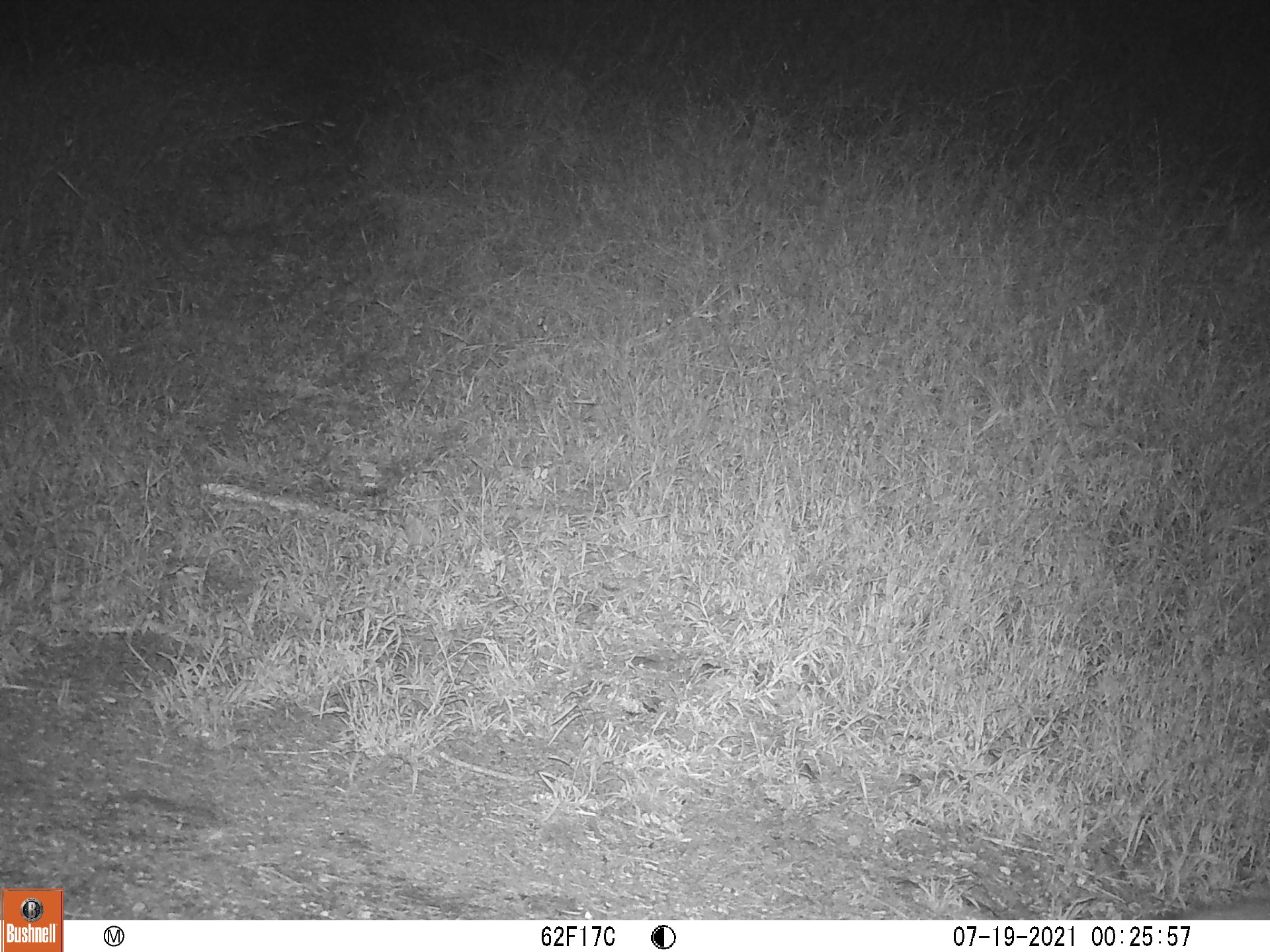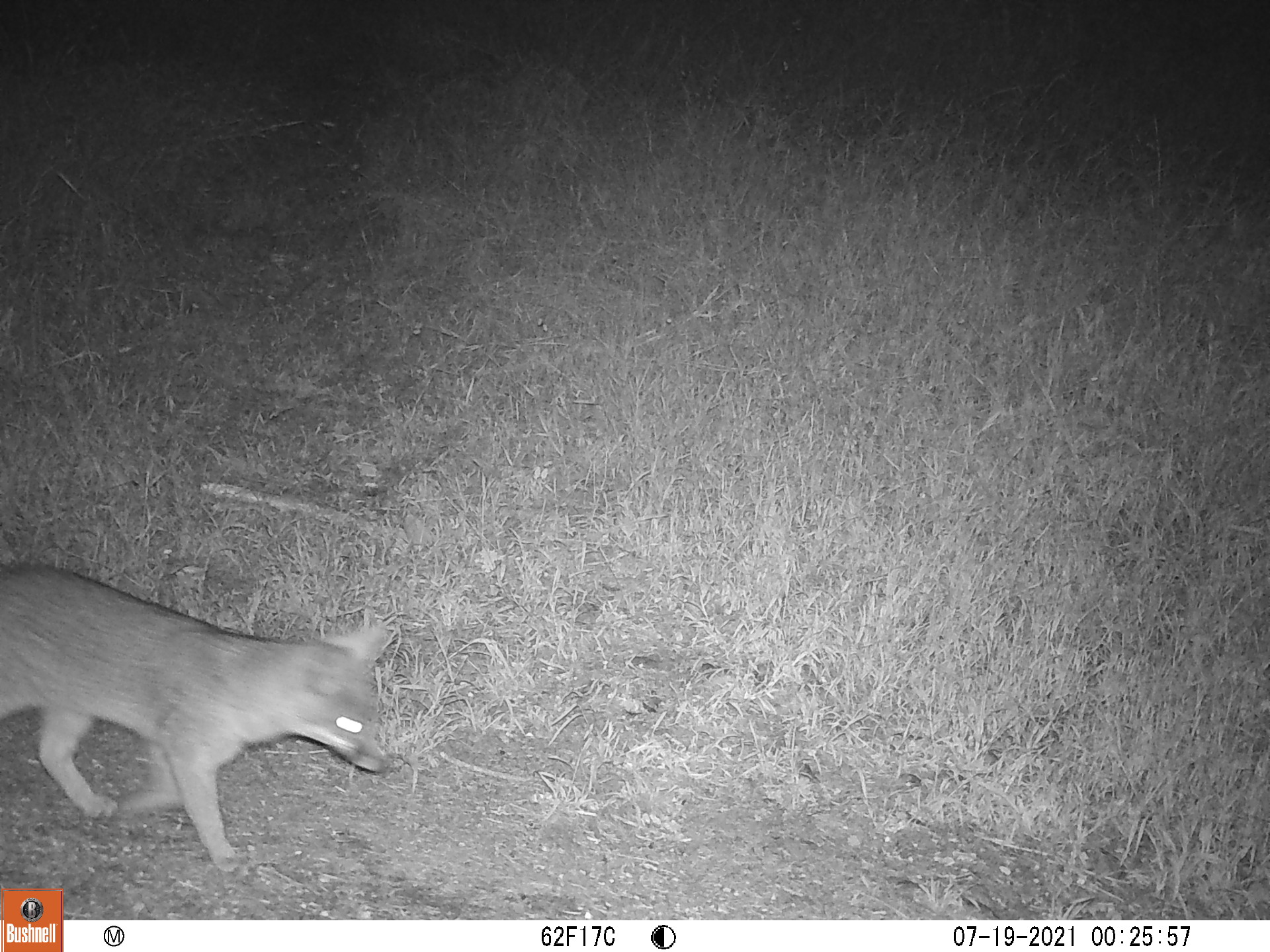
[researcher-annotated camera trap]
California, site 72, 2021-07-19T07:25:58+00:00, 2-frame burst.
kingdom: Animalia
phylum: Chordata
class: Mammalia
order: Carnivora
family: Canidae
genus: Urocyon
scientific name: Urocyon cinereoargenteus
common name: gray fox